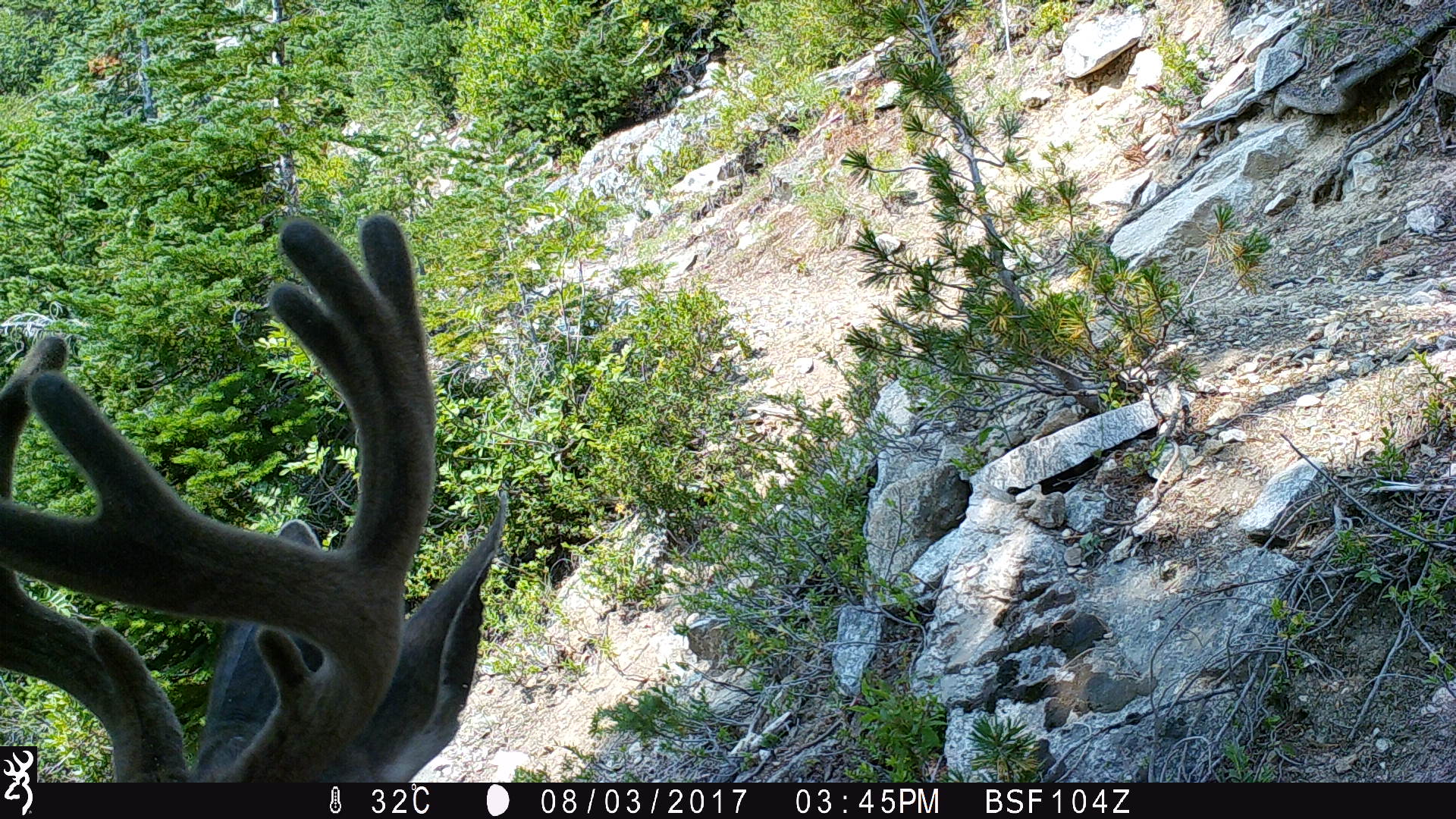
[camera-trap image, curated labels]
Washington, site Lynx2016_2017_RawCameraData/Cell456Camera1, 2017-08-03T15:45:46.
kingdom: Animalia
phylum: Chordata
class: Mammalia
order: Artiodactyla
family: Cervidae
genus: Odocoileus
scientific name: Odocoileus hemionus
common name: mule deer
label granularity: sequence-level